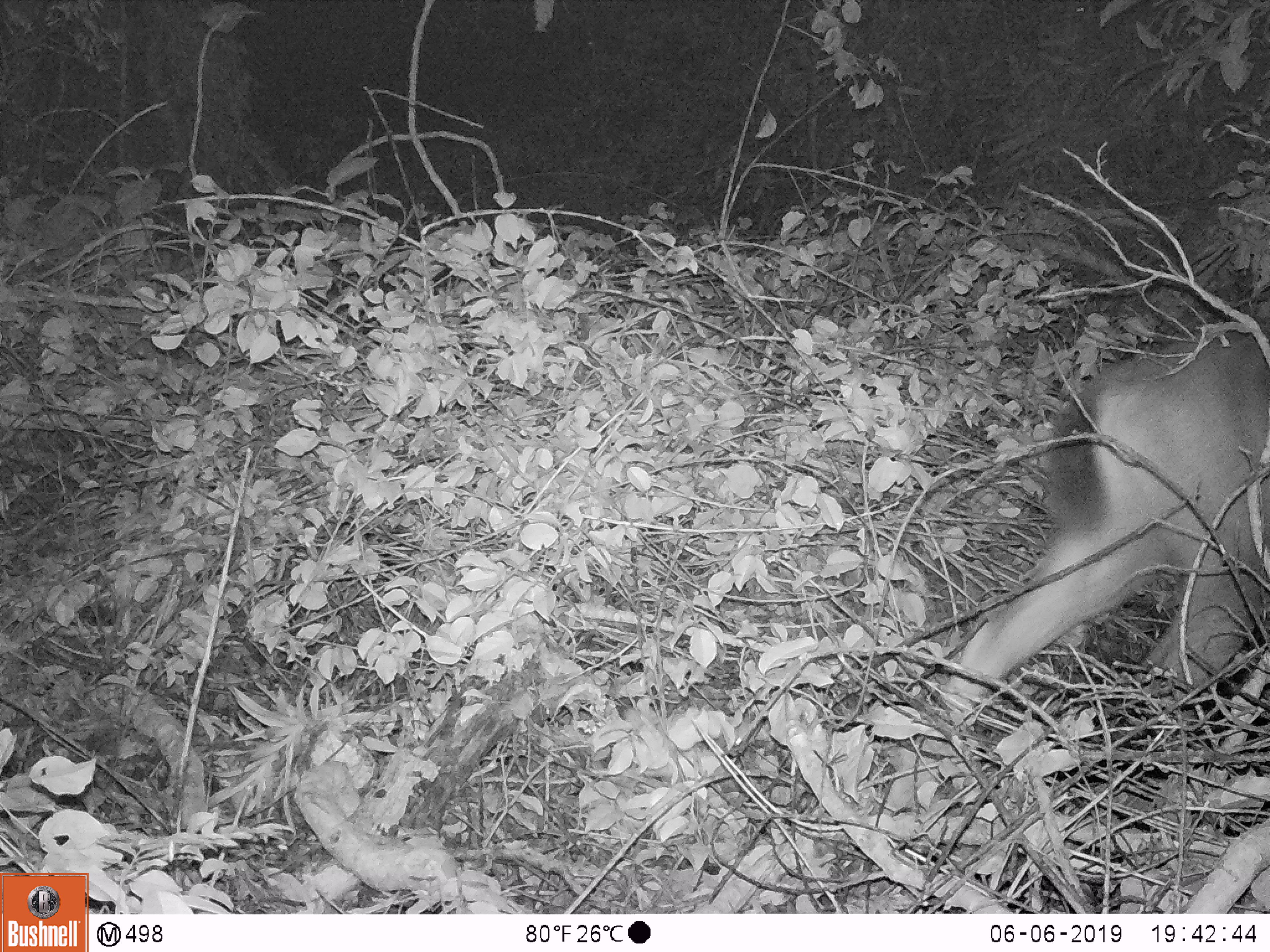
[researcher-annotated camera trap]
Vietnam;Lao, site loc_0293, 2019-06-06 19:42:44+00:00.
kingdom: Animalia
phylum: Chordata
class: Mammalia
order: Artiodactyla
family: Cervidae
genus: Rusa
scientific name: Rusa unicolor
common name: sambar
Sambar (Rusa unicolor). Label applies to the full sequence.